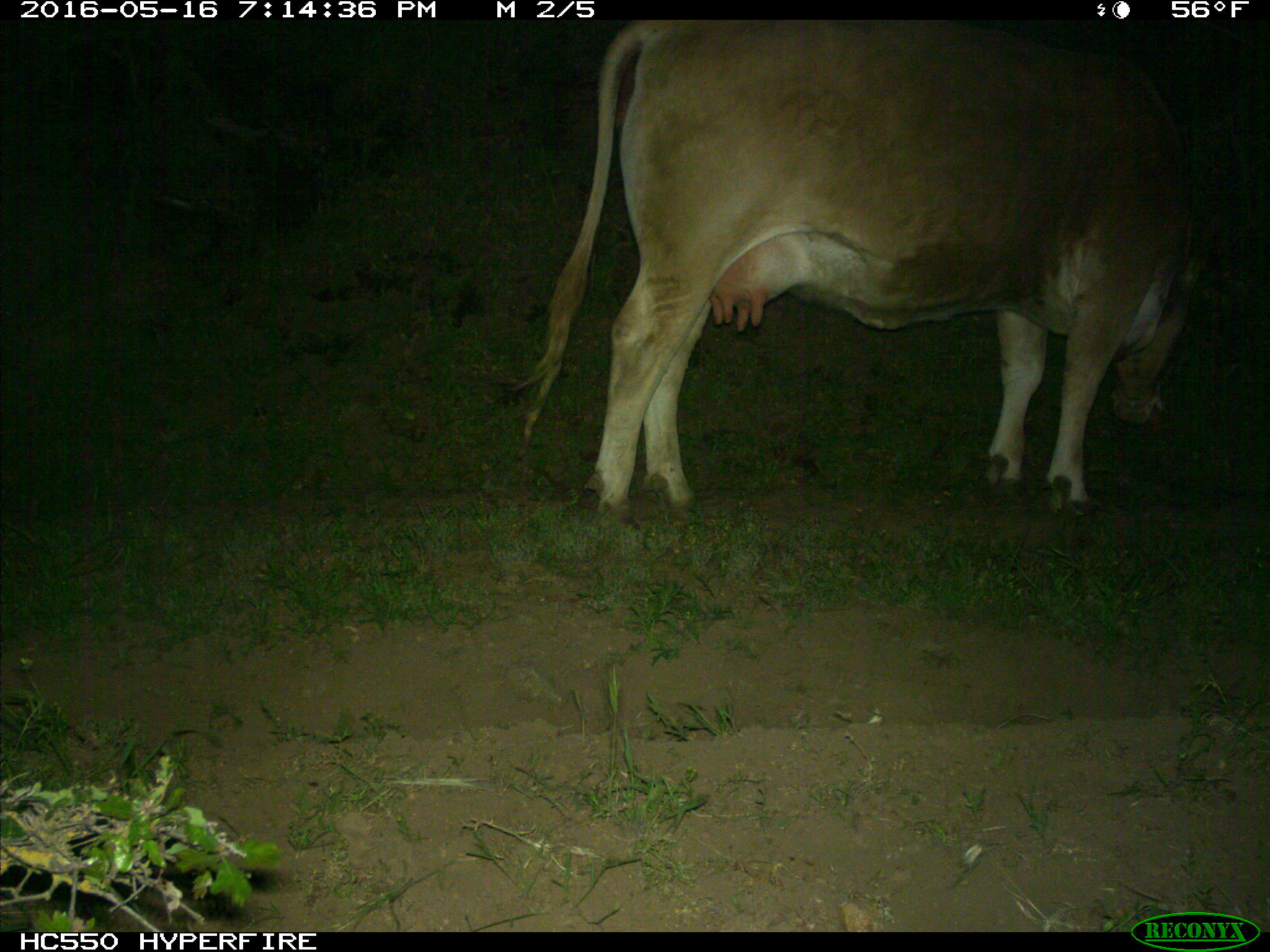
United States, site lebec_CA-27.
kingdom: Animalia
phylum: Chordata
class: Mammalia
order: Artiodactyla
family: Bovidae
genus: Bos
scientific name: Bos taurus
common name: domestic cow